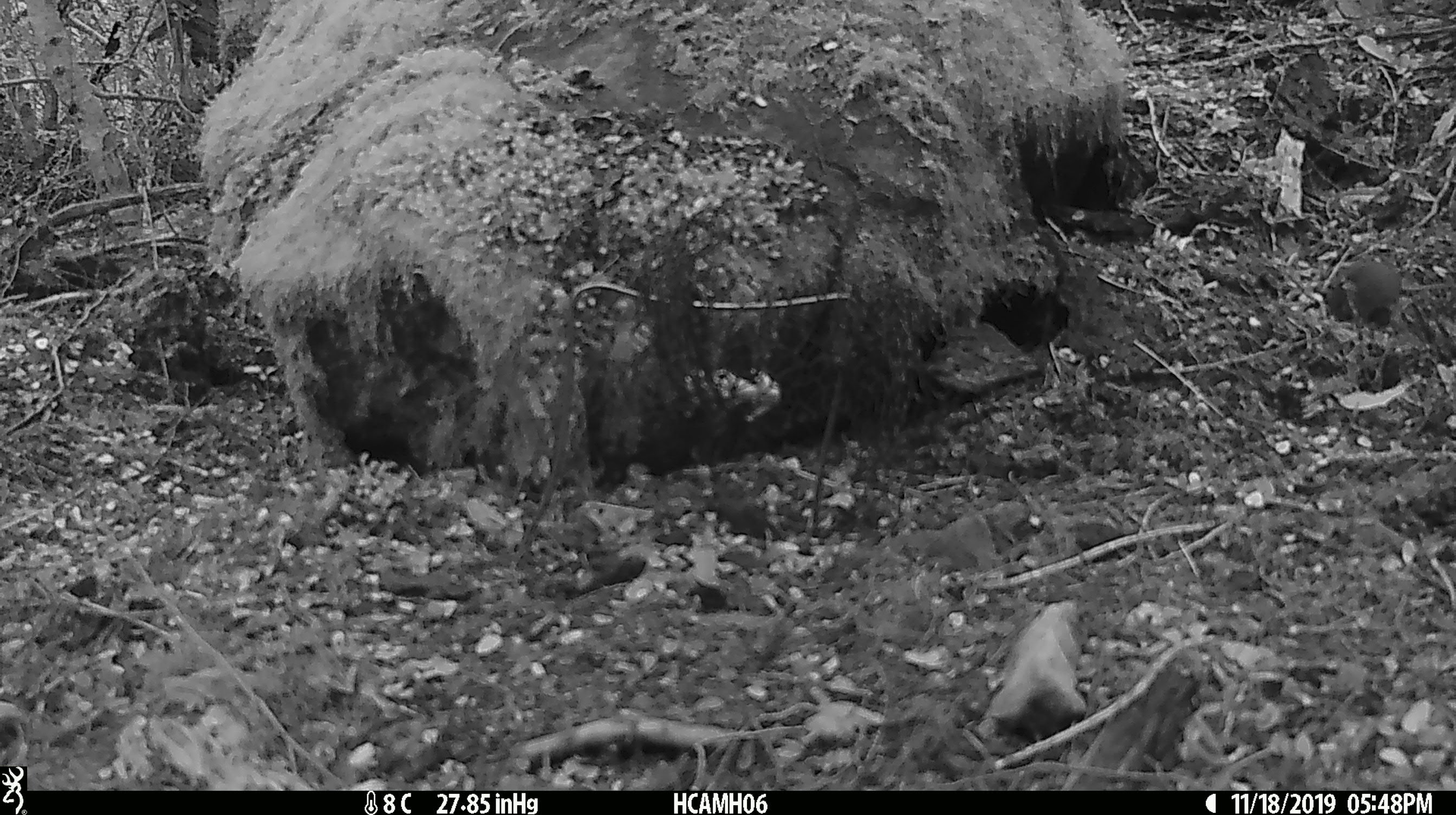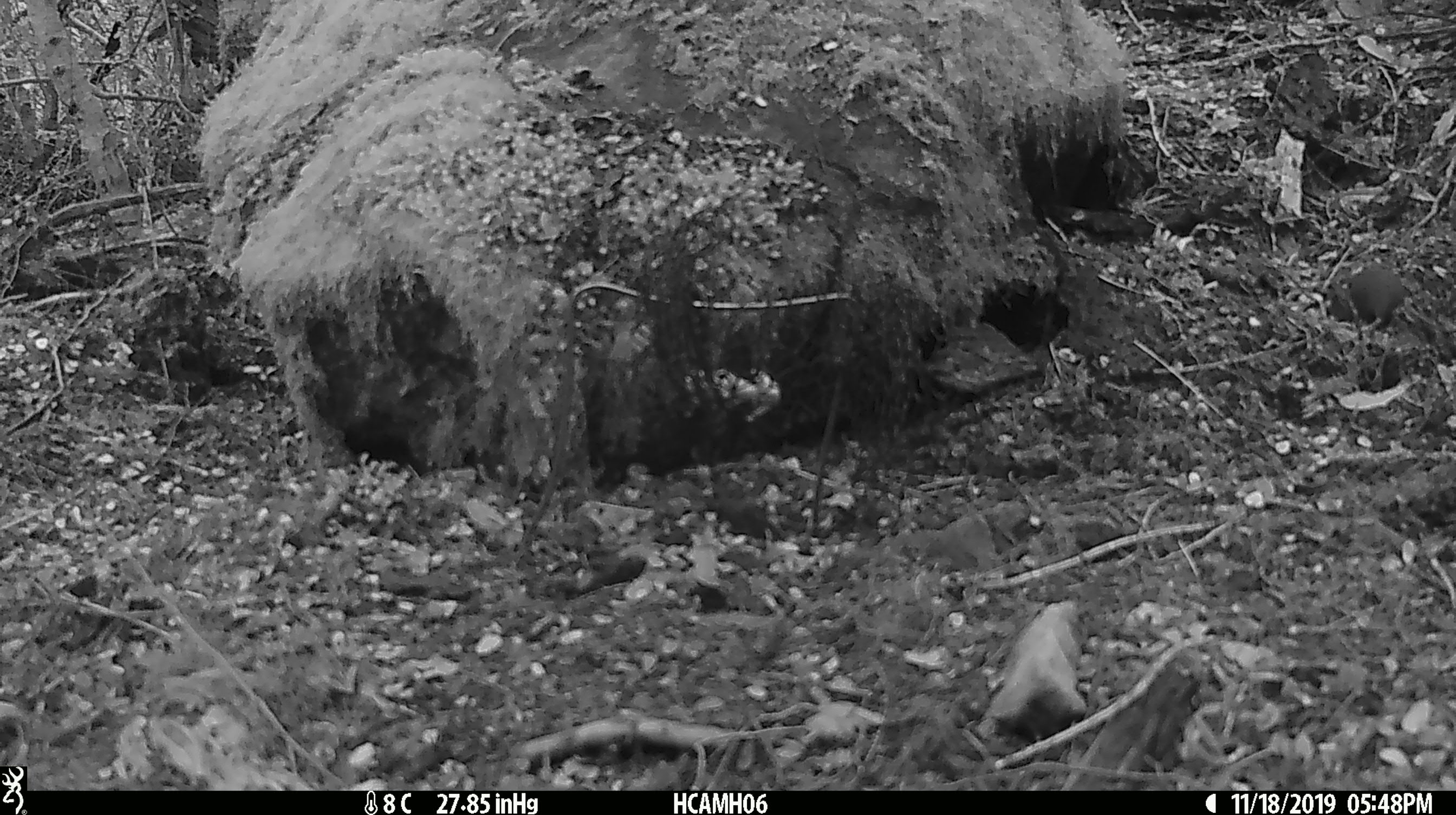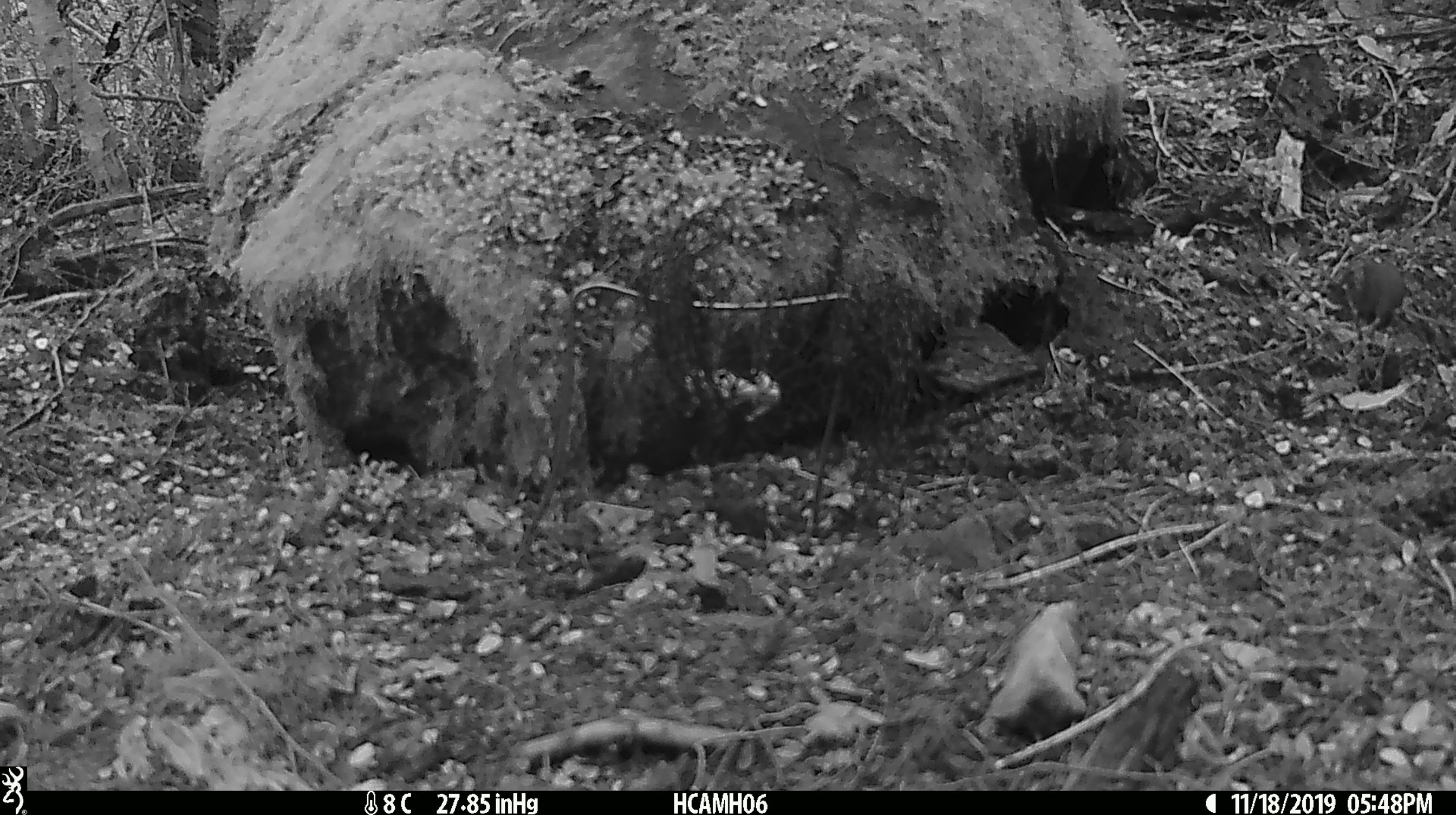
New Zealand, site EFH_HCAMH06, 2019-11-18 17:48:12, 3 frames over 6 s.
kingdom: Animalia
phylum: Chordata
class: Mammalia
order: Rodentia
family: Muridae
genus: Mus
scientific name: Mus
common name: mouse